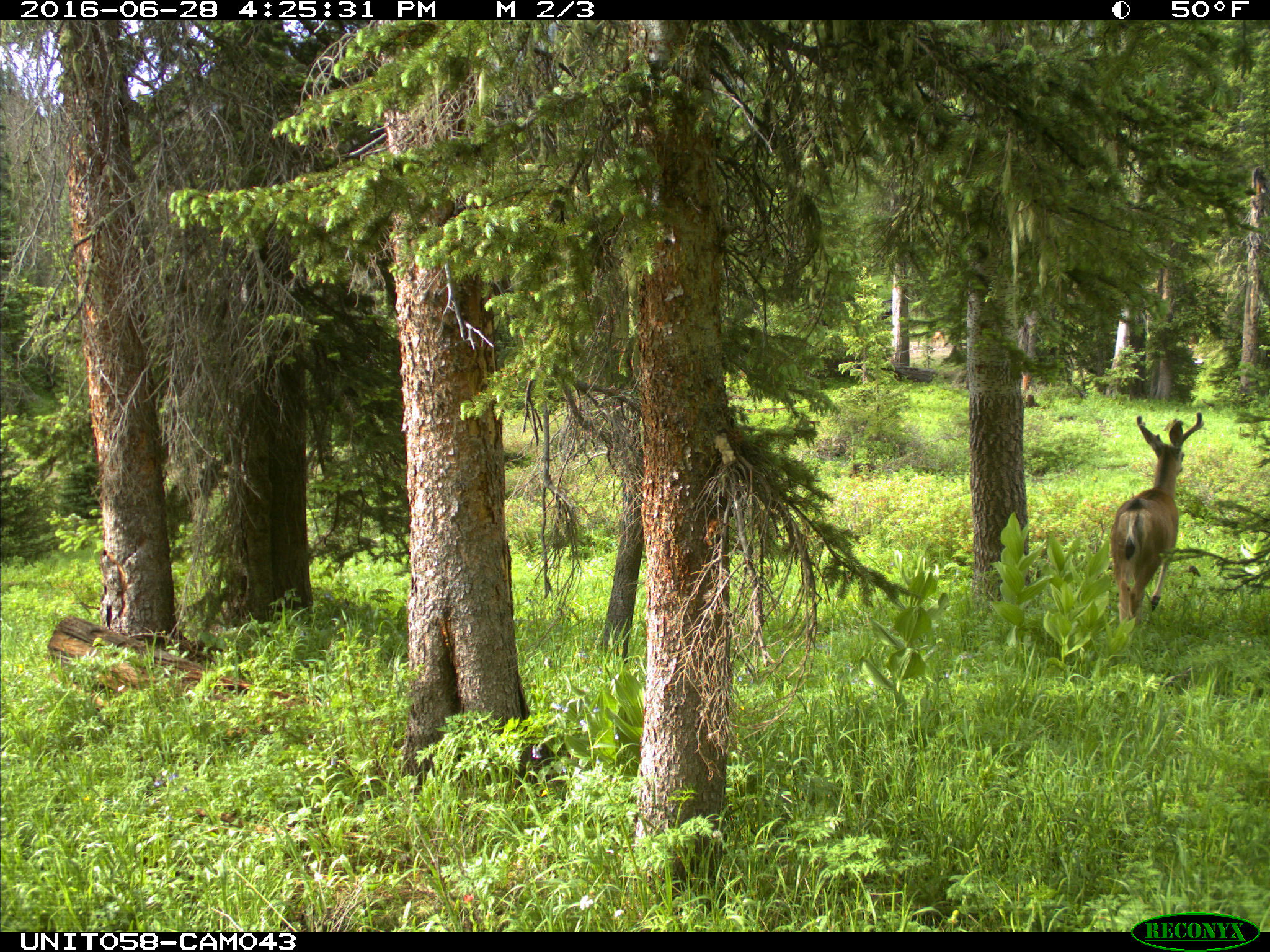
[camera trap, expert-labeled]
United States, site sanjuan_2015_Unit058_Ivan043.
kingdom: Animalia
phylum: Chordata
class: Mammalia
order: Artiodactyla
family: Cervidae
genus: Odocoileus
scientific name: Odocoileus hemionus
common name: mule deer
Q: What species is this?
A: Odocoileus hemionus (mule deer).